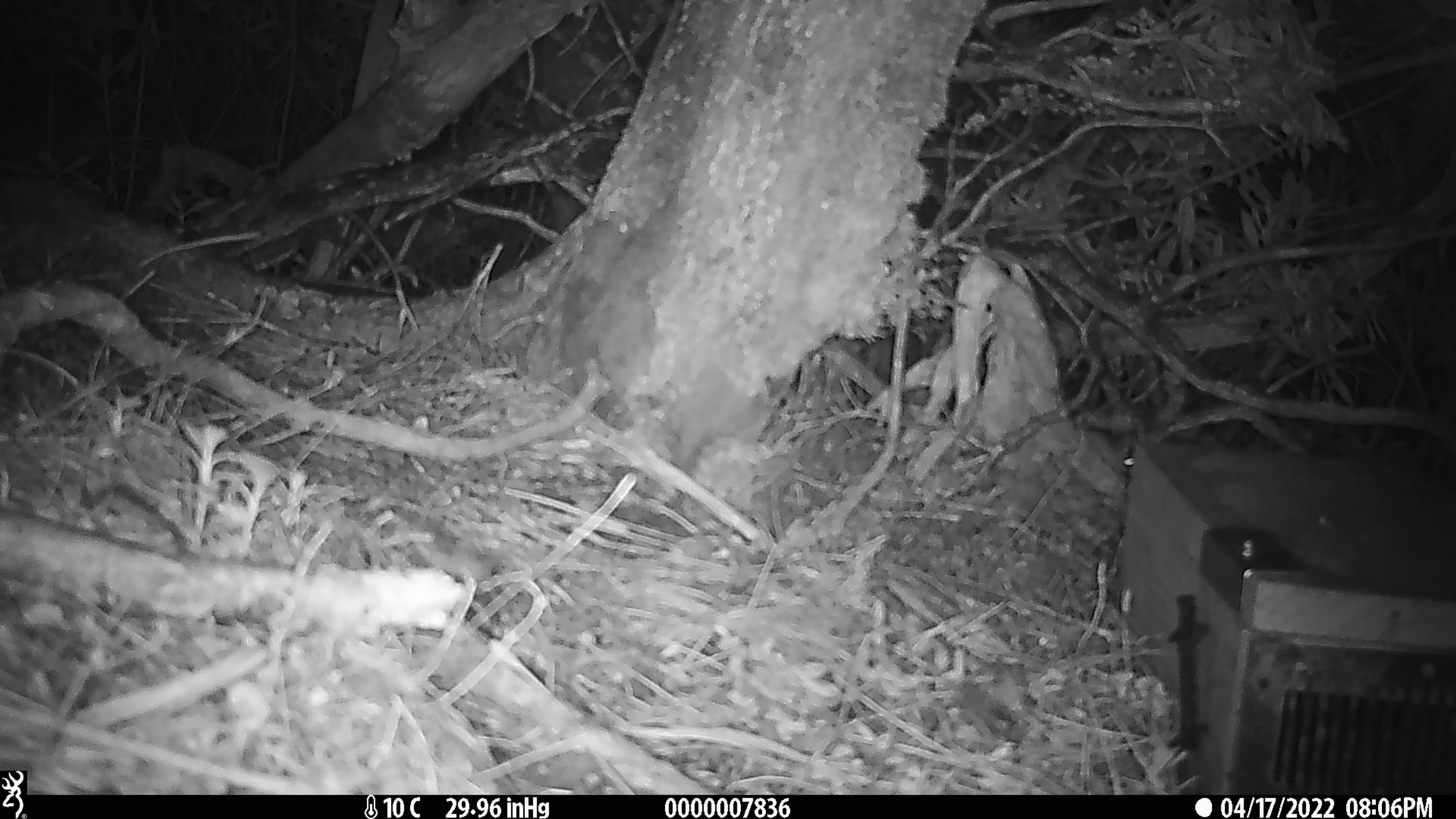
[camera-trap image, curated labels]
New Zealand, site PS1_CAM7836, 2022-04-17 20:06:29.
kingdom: Animalia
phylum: Chordata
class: Mammalia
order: Rodentia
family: Muridae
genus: Mus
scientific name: Mus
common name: mouse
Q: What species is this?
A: Mouse (Mus).